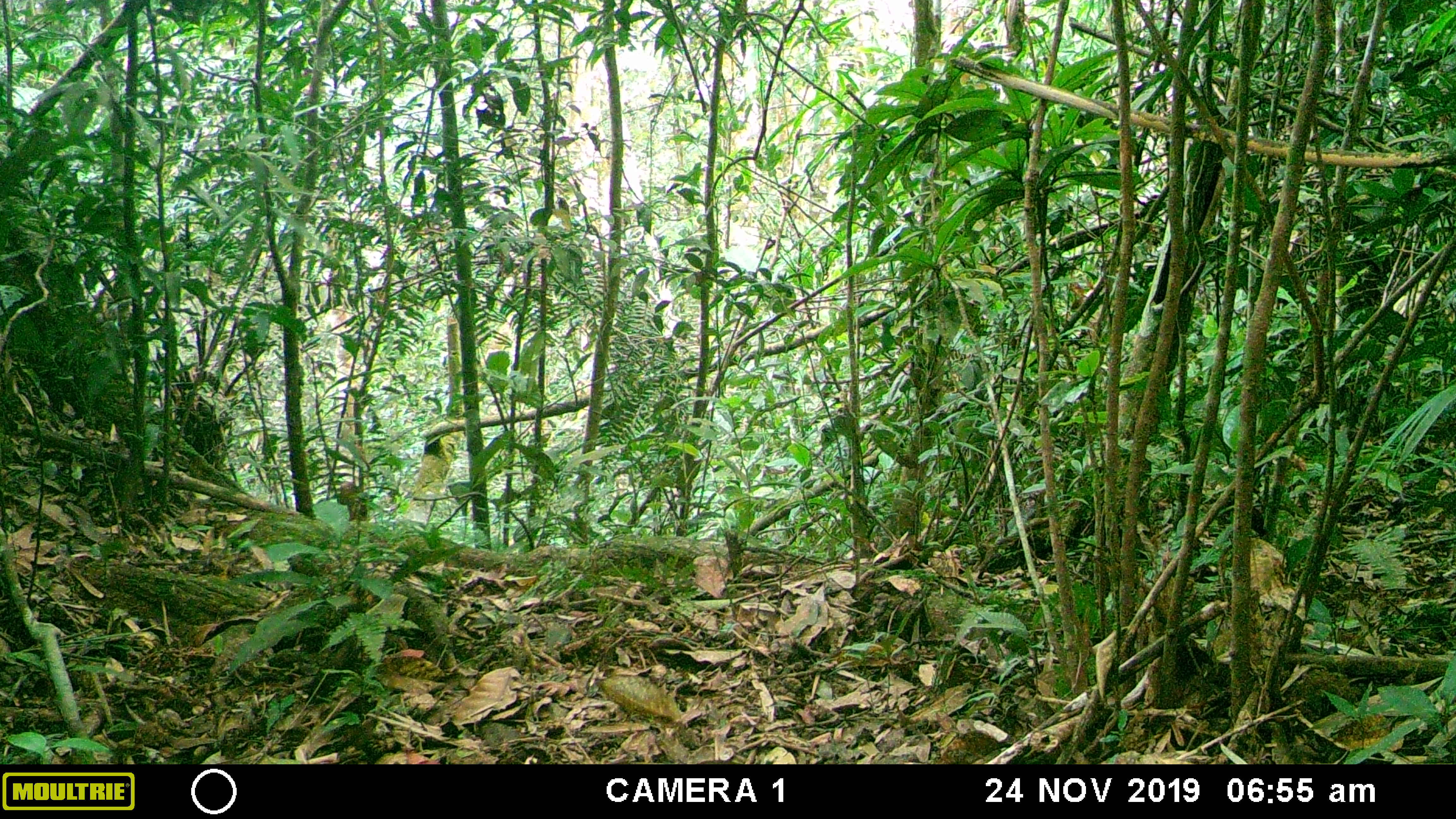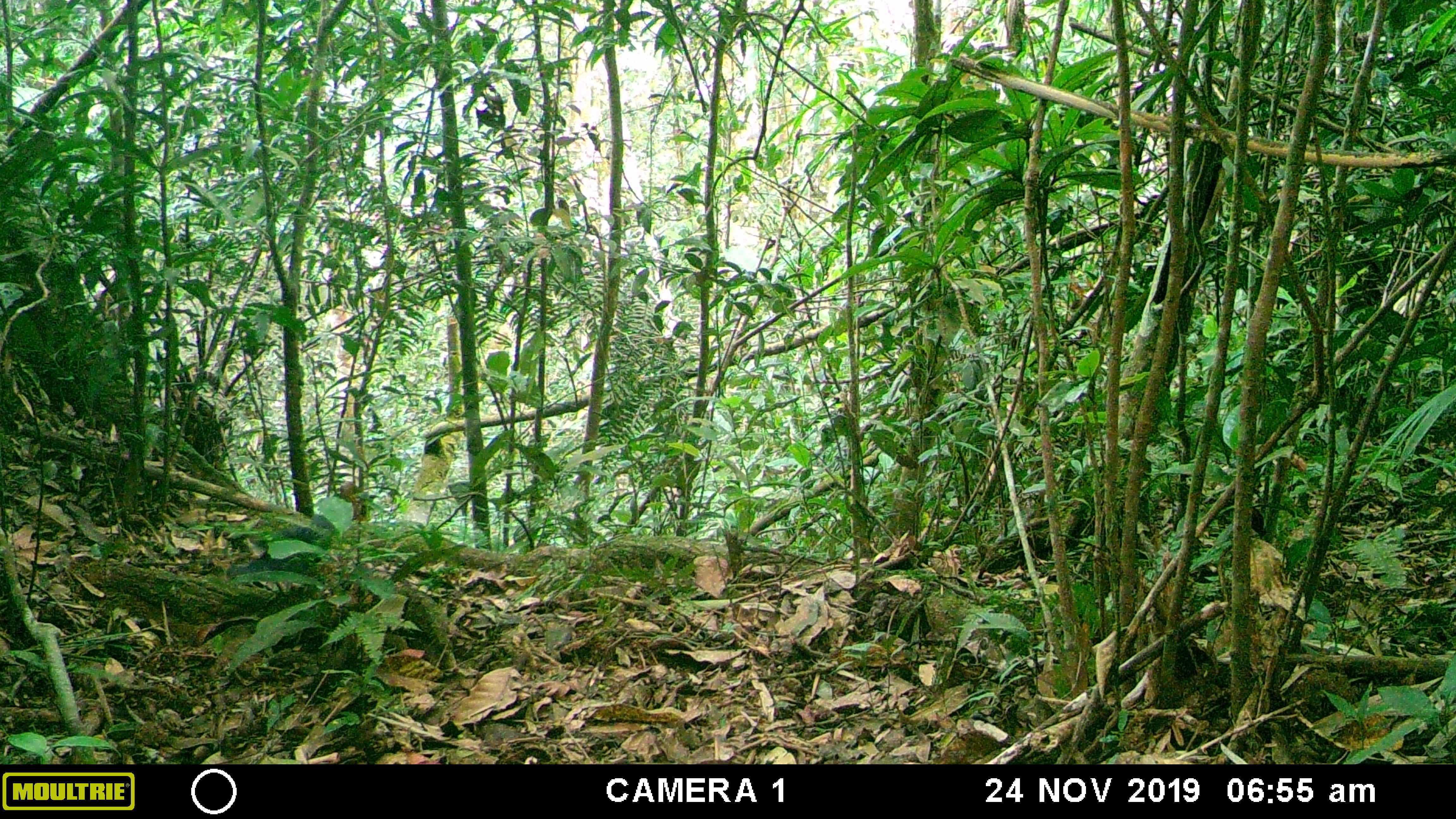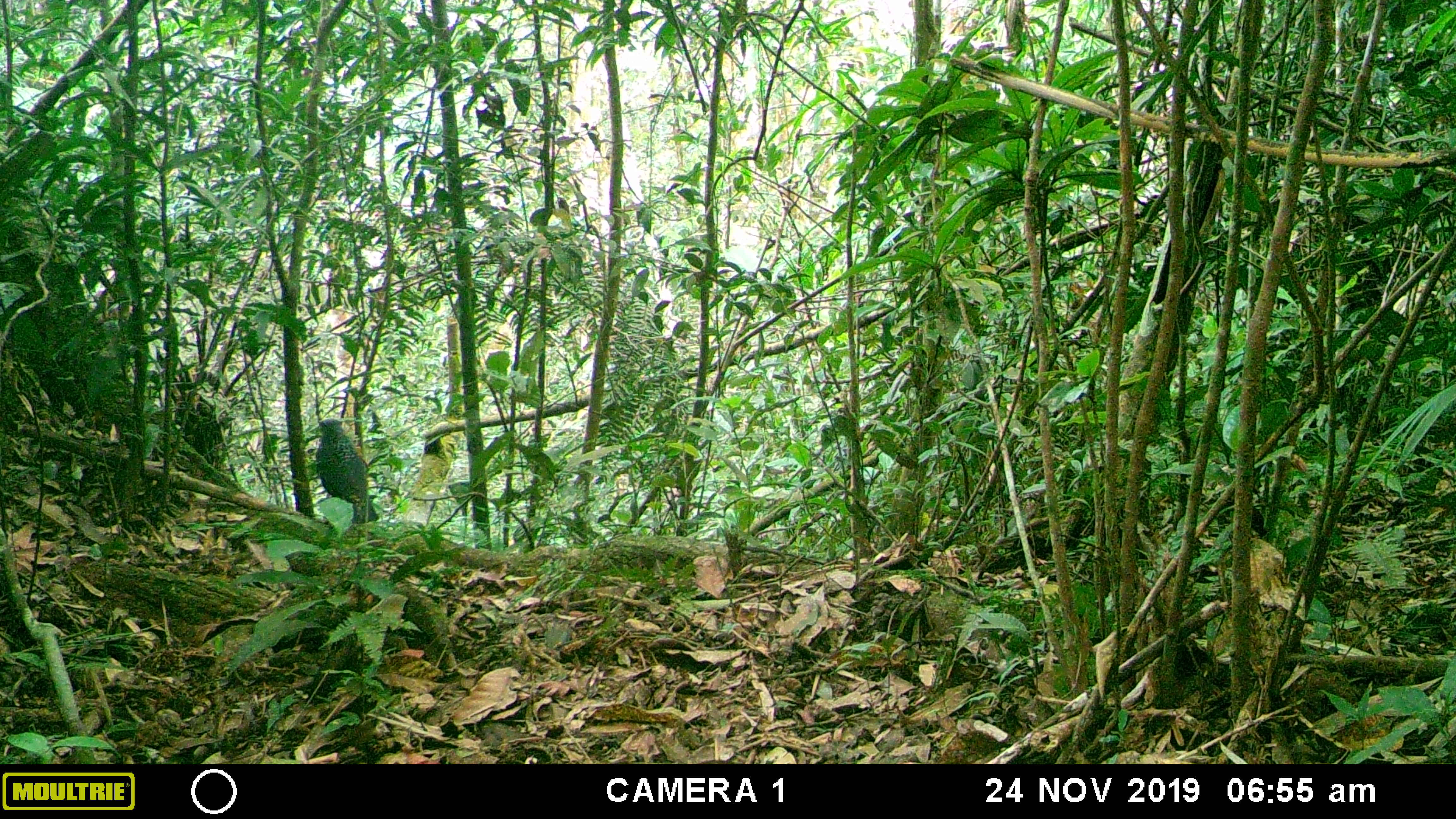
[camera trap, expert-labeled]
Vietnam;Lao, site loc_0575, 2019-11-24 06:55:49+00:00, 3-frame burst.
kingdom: Animalia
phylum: Chordata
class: Aves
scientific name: Aves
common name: bird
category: unidentified bird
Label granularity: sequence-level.